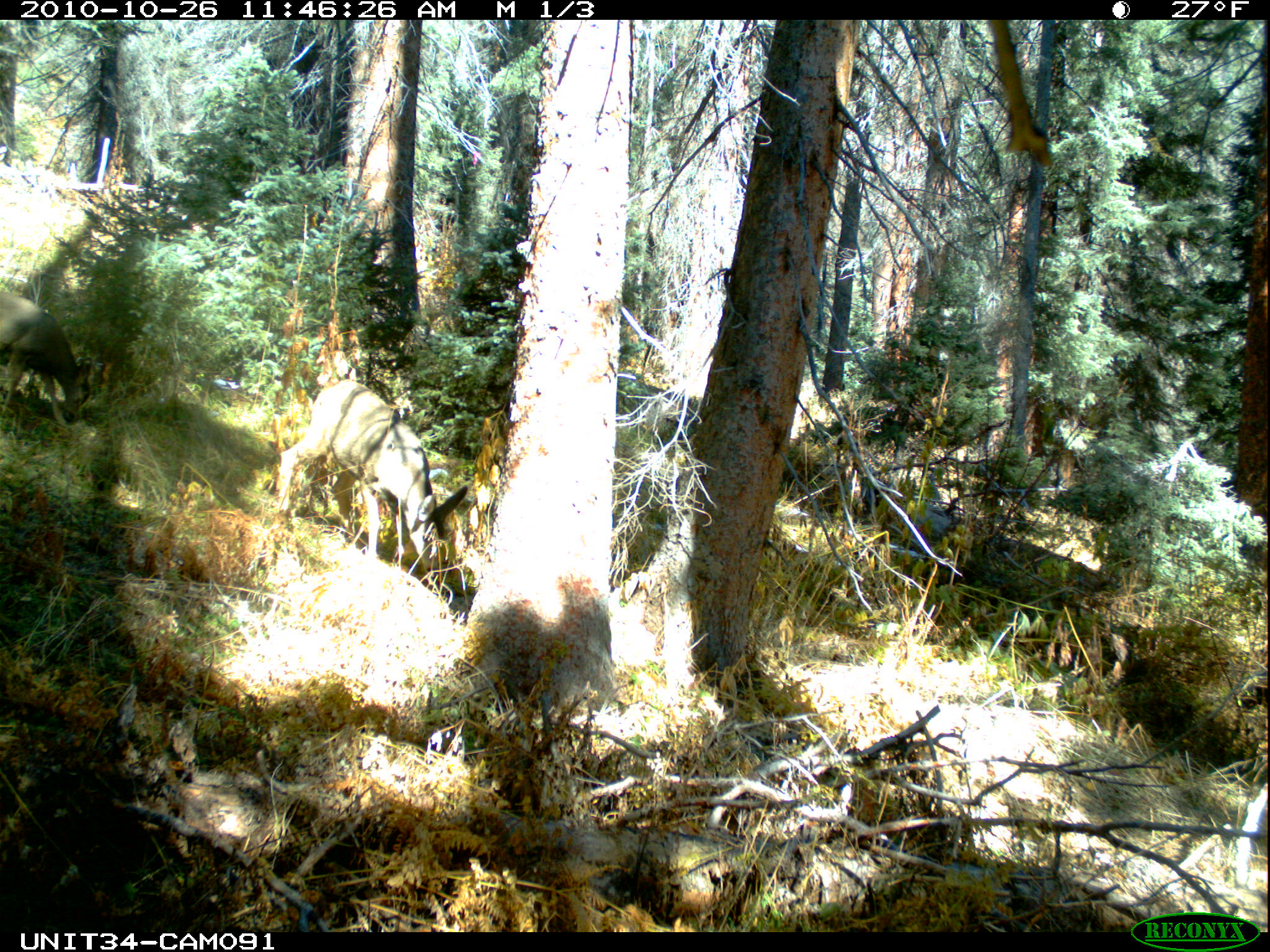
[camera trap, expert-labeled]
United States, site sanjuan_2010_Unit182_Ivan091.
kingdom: Animalia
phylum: Chordata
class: Mammalia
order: Artiodactyla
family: Cervidae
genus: Odocoileus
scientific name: Odocoileus hemionus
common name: mule deer